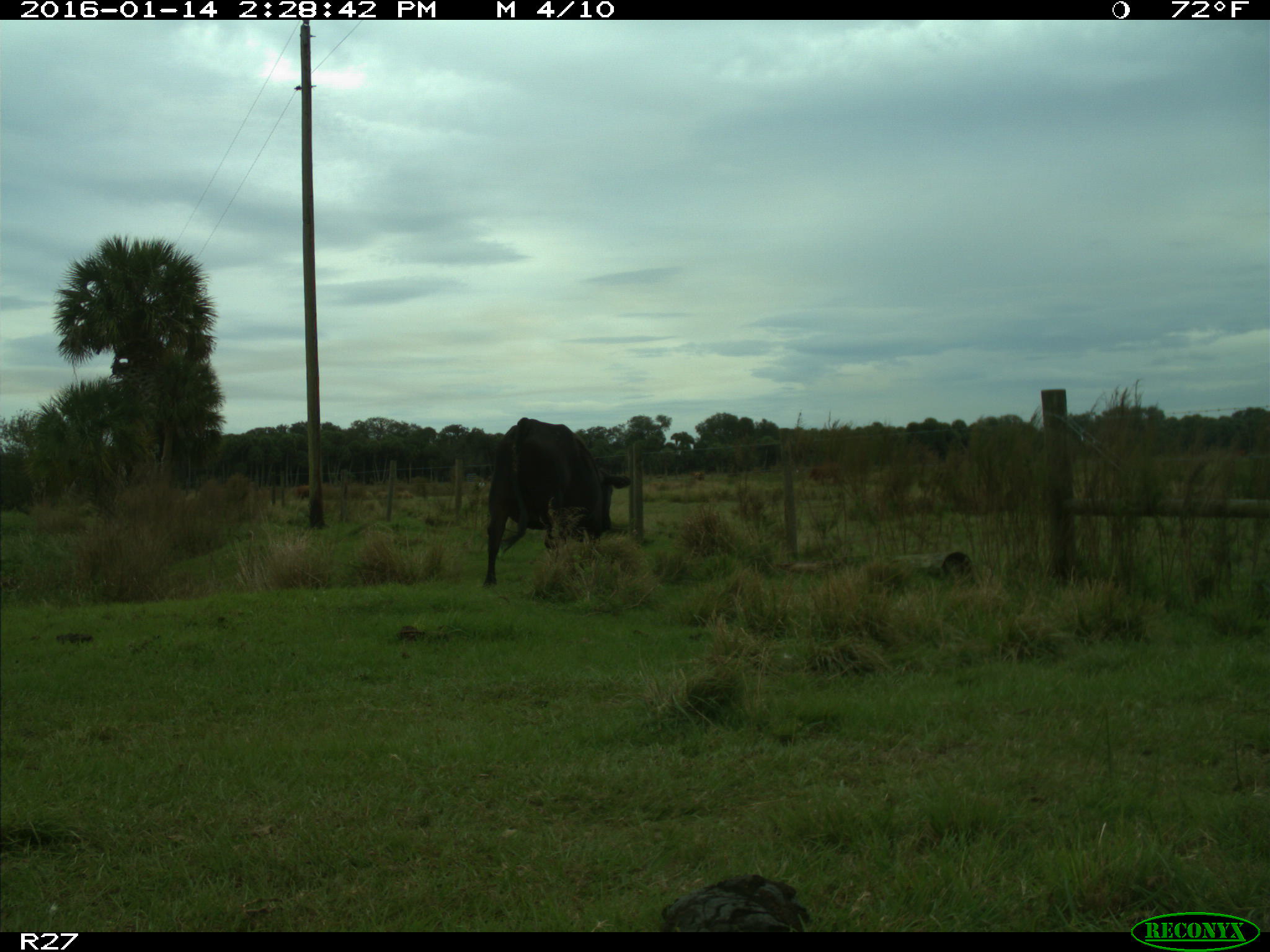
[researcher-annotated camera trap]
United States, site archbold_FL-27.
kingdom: Animalia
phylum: Chordata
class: Mammalia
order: Artiodactyla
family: Bovidae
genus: Bos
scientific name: Bos taurus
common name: domestic cow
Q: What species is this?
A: Bos taurus (domestic cow).